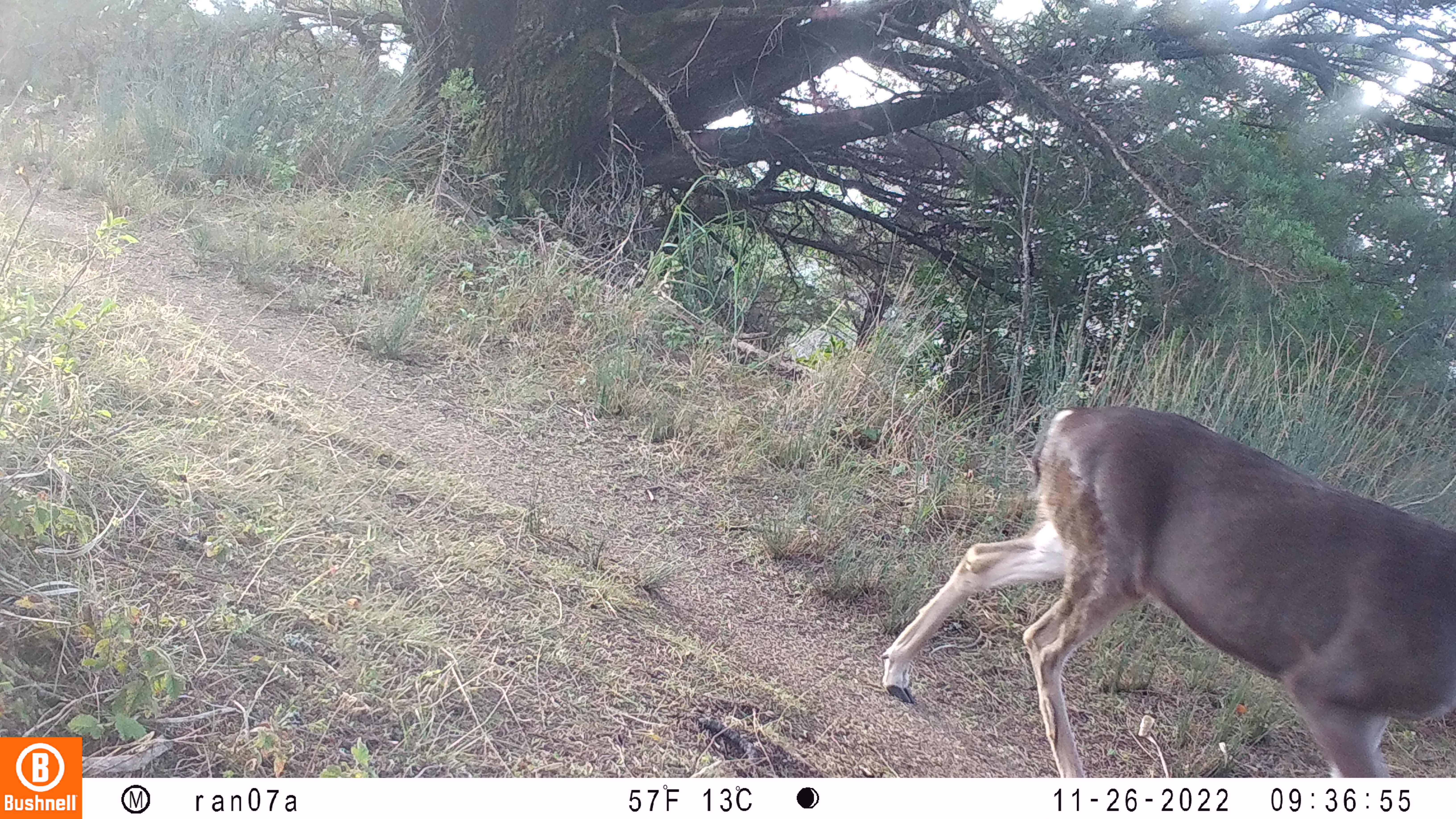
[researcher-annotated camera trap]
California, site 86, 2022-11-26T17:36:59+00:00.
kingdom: Animalia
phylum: Chordata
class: Mammalia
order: Artiodactyla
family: Cervidae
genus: Odocoileus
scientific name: Odocoileus hemionus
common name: mule deer